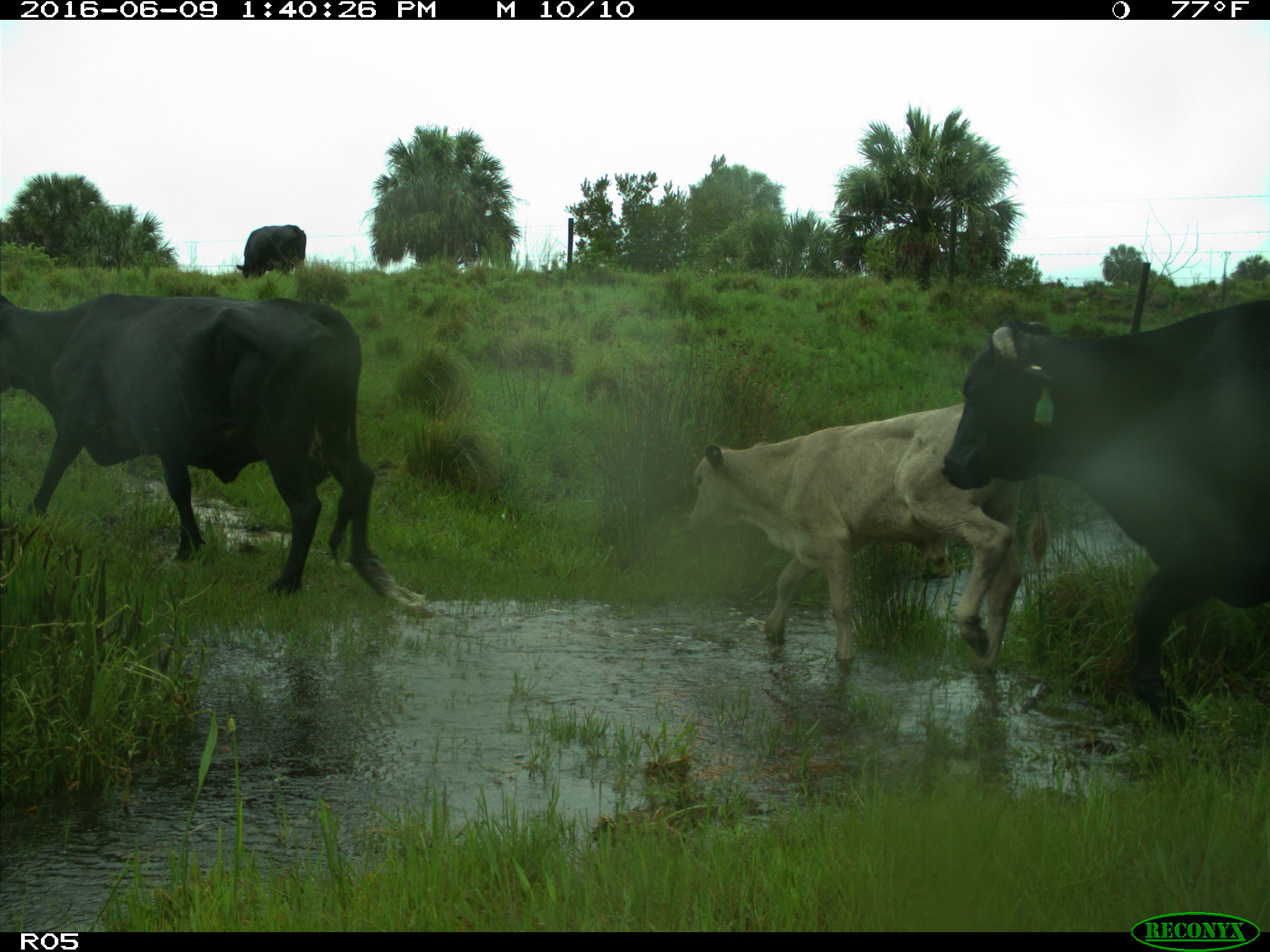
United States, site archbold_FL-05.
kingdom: Animalia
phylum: Chordata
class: Mammalia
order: Artiodactyla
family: Bovidae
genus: Bos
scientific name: Bos taurus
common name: domestic cow